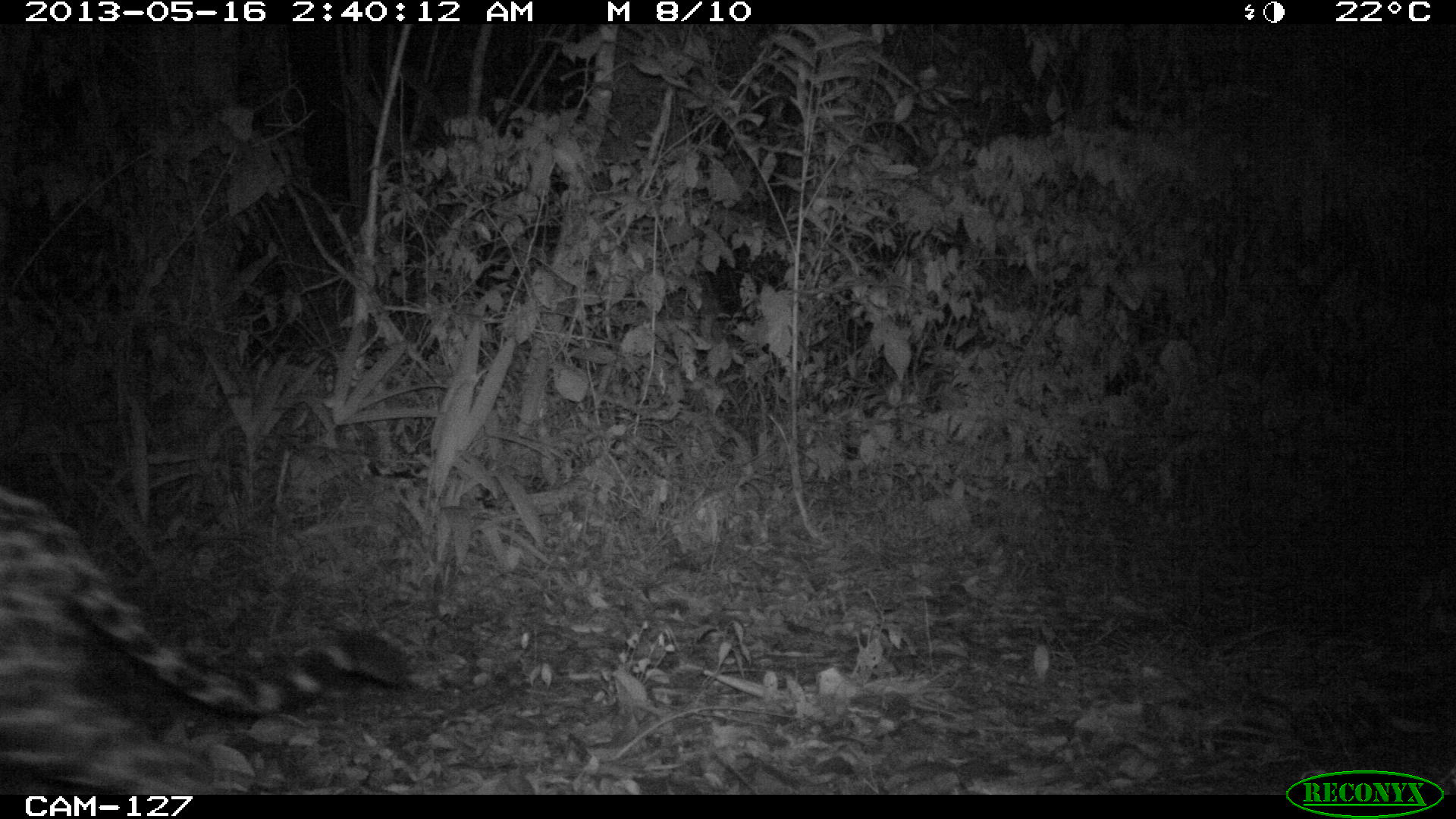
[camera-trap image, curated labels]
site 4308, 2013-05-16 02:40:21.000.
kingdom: Animalia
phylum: Chordata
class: Mammalia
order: Carnivora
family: Felidae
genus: Panthera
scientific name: Panthera onca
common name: jaguar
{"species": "Panthera onca (jaguar)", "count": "1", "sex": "male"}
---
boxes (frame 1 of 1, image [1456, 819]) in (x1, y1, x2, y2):
panthera onca: (0, 484, 408, 792)